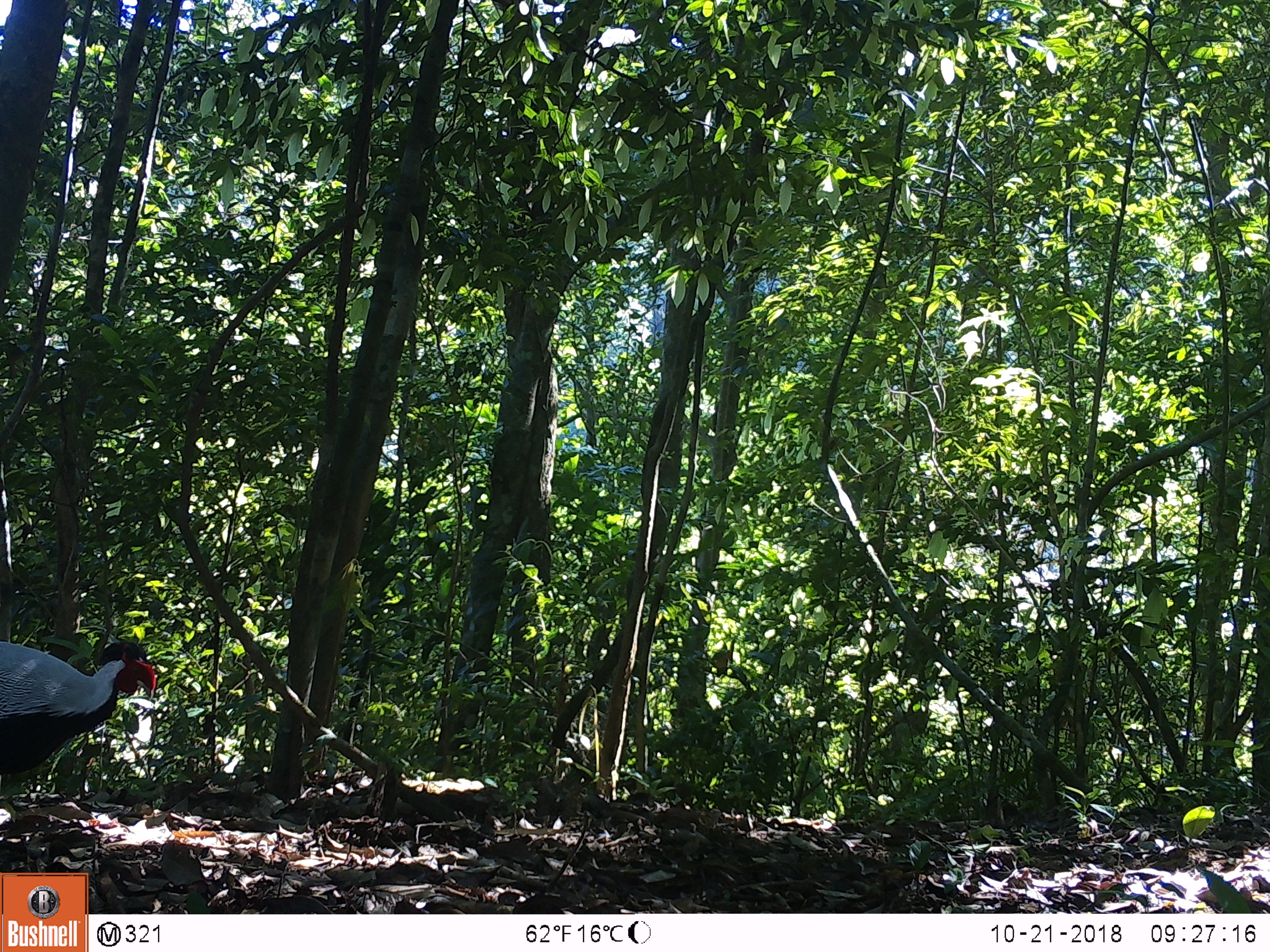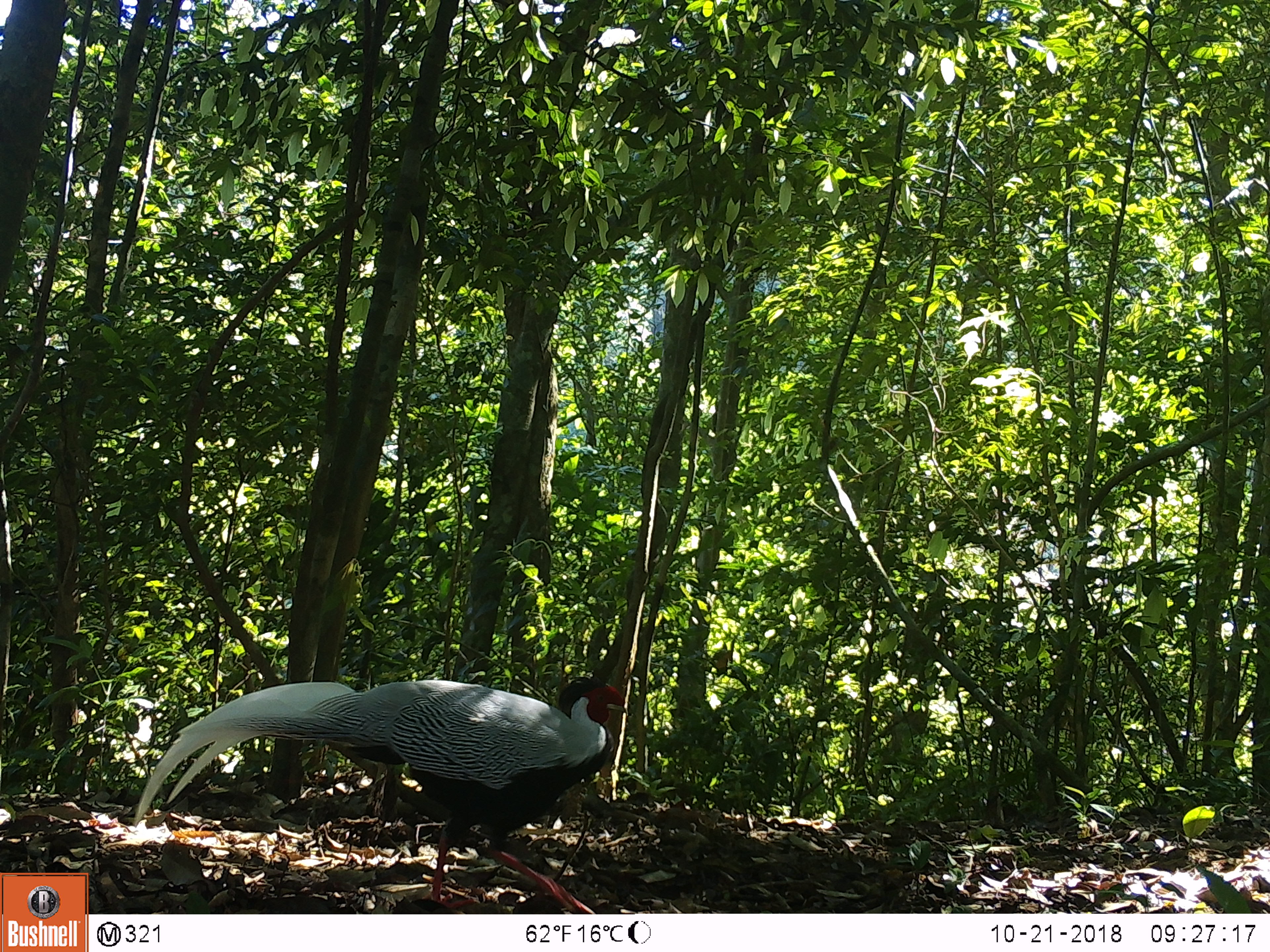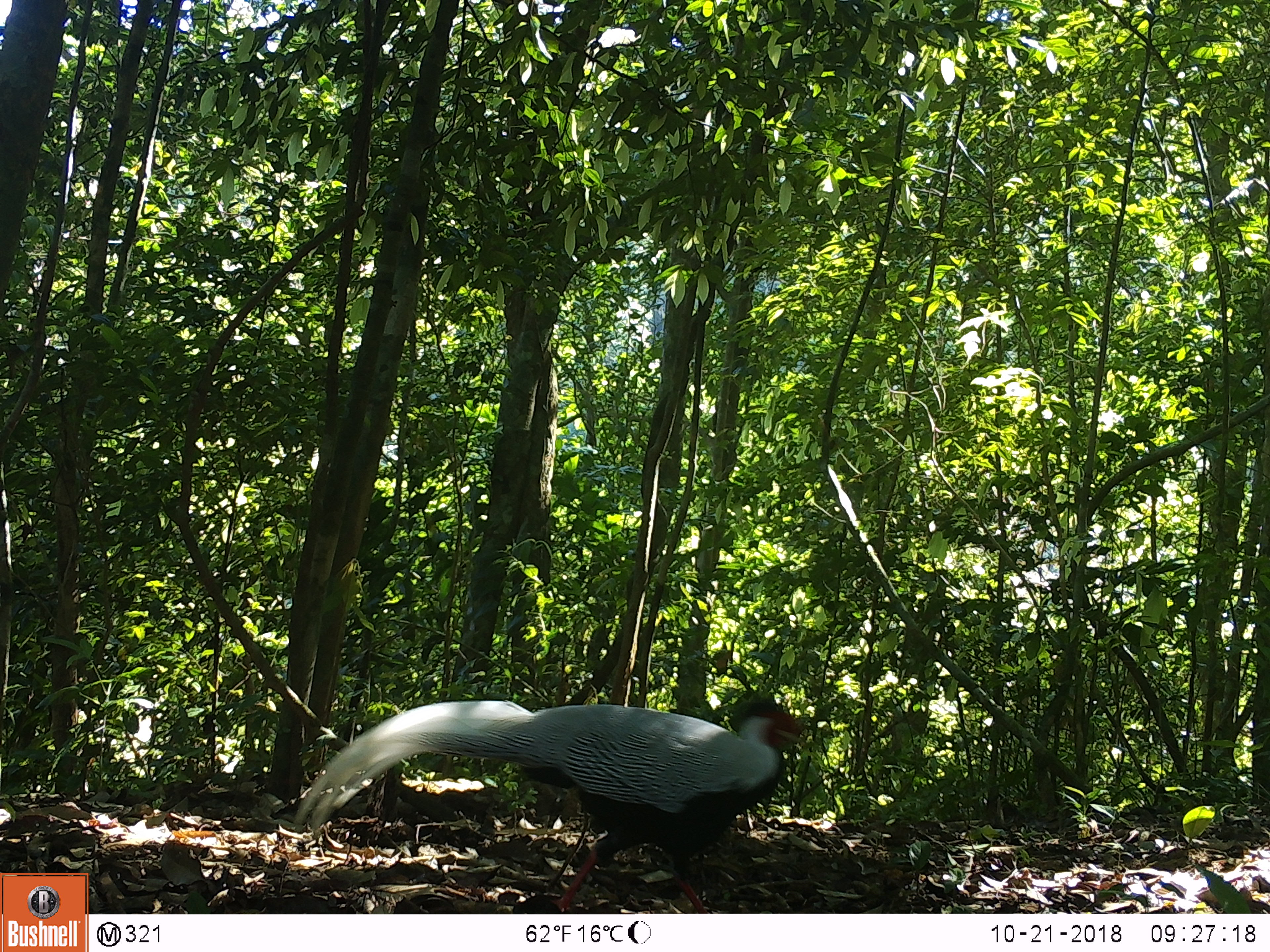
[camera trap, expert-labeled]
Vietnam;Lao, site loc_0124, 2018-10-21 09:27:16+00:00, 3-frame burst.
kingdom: Animalia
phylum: Chordata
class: Aves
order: Galliformes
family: Phasianidae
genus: Lophura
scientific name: Lophura nycthemera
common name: silver pheasant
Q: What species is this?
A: Silver pheasant (Lophura nycthemera).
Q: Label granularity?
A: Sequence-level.